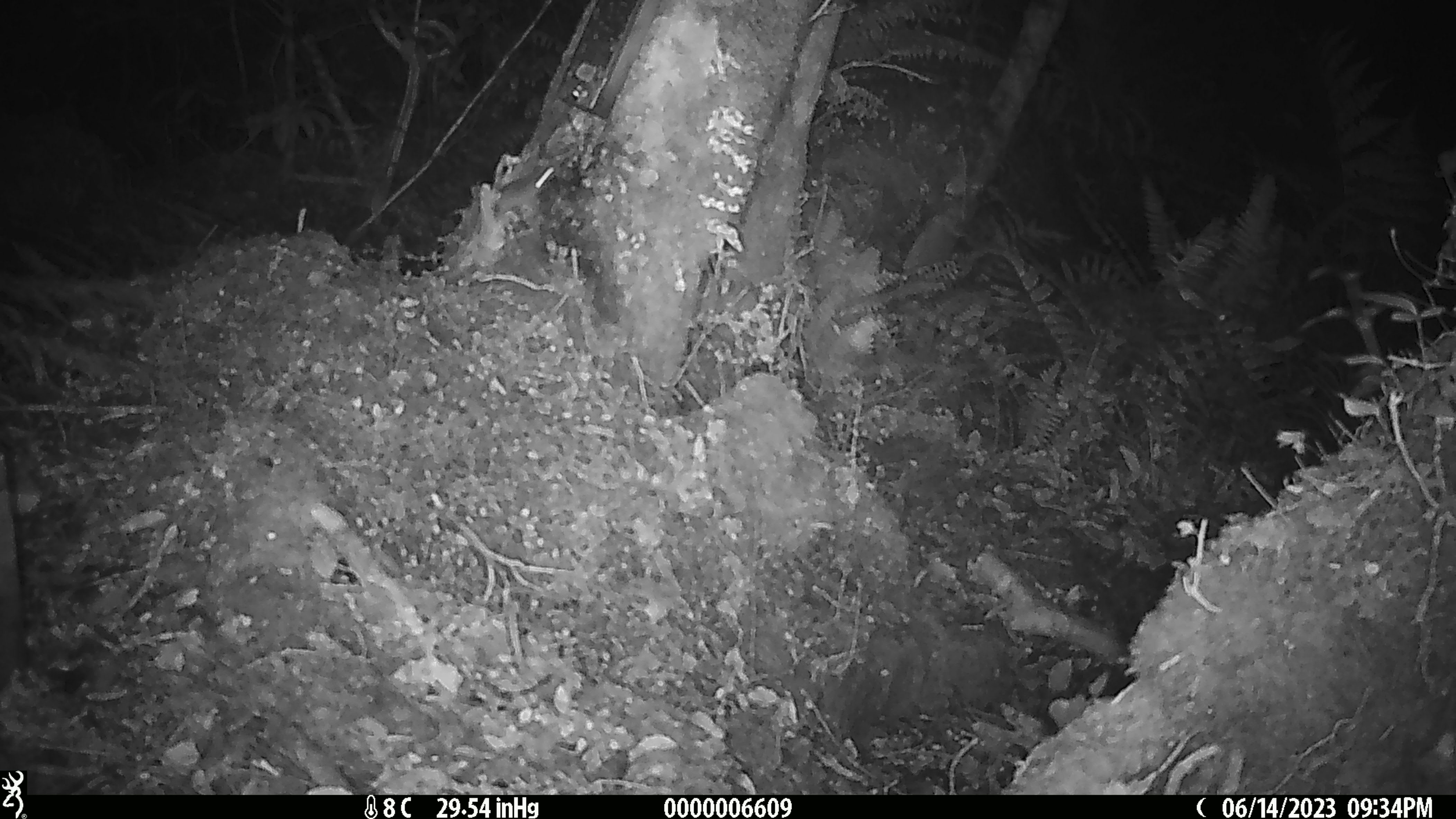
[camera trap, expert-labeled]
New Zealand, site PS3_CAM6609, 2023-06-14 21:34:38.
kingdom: Animalia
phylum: Chordata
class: Mammalia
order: Rodentia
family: Muridae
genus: Mus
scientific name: Mus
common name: mouse